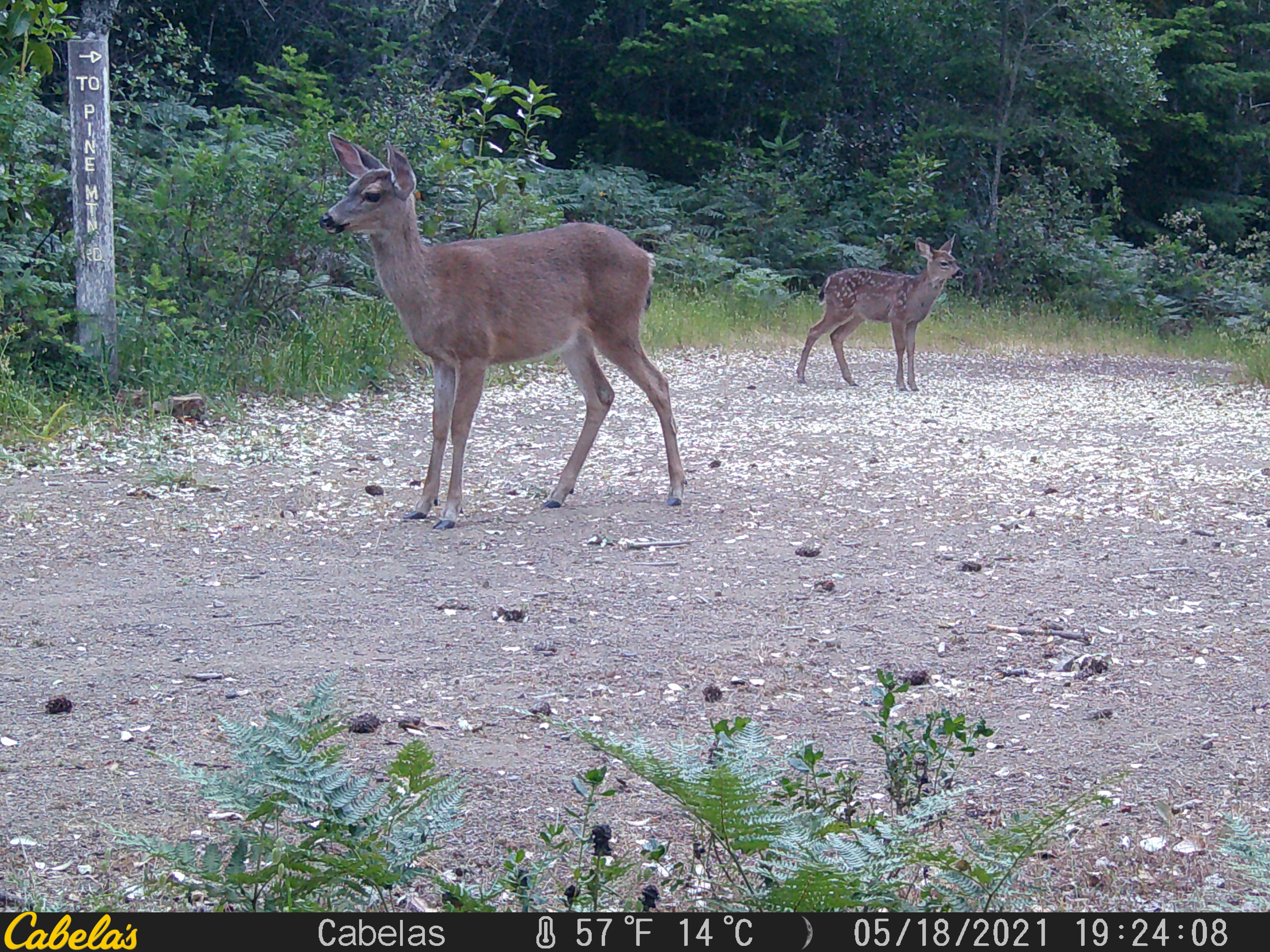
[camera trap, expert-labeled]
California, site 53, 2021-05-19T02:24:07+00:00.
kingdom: Animalia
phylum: Chordata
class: Mammalia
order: Artiodactyla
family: Cervidae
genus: Odocoileus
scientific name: Odocoileus hemionus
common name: mule deer